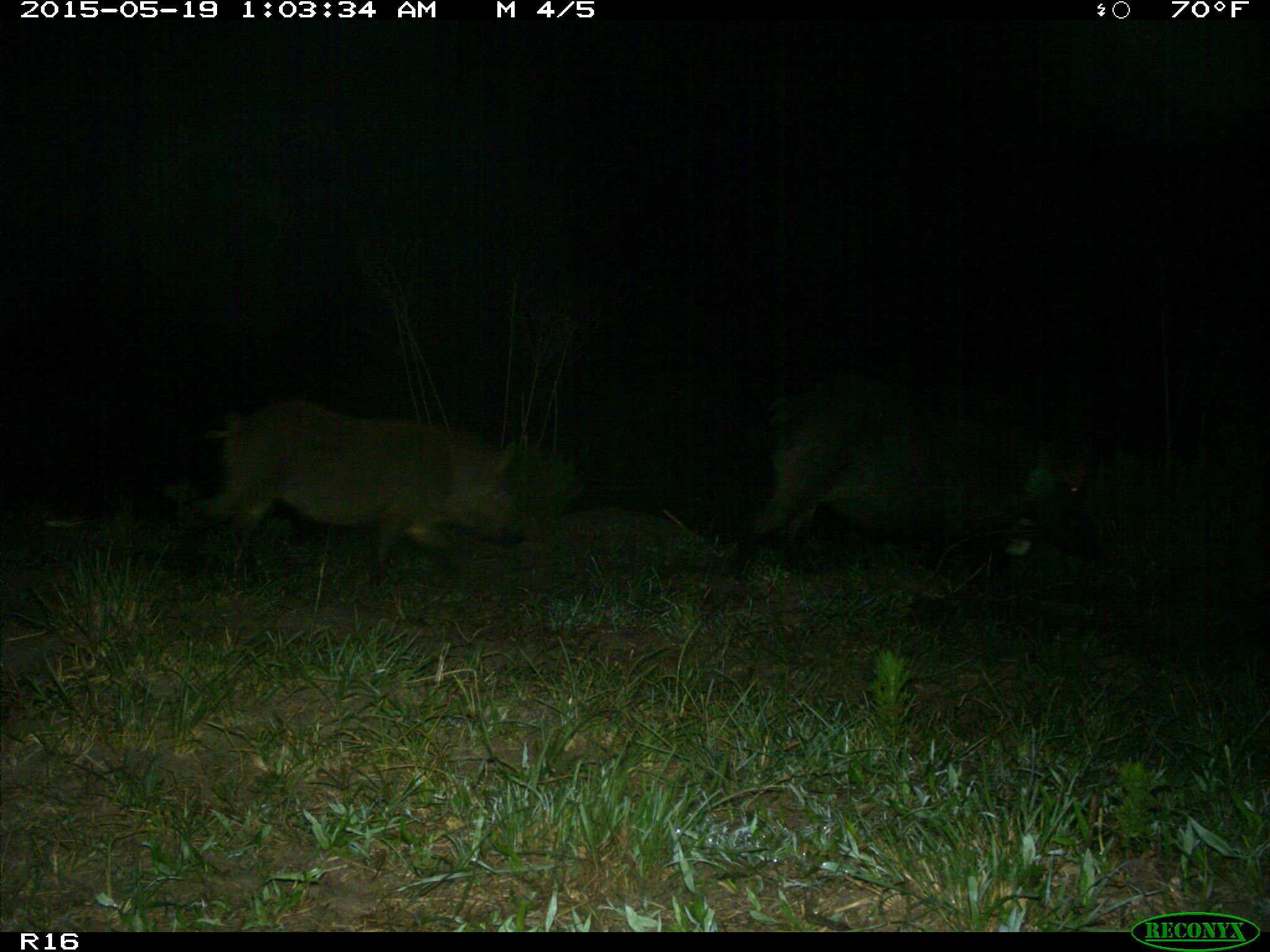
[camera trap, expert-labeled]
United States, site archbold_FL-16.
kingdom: Animalia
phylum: Chordata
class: Mammalia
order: Artiodactyla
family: Suidae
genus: Sus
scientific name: Sus scrofa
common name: wild boar